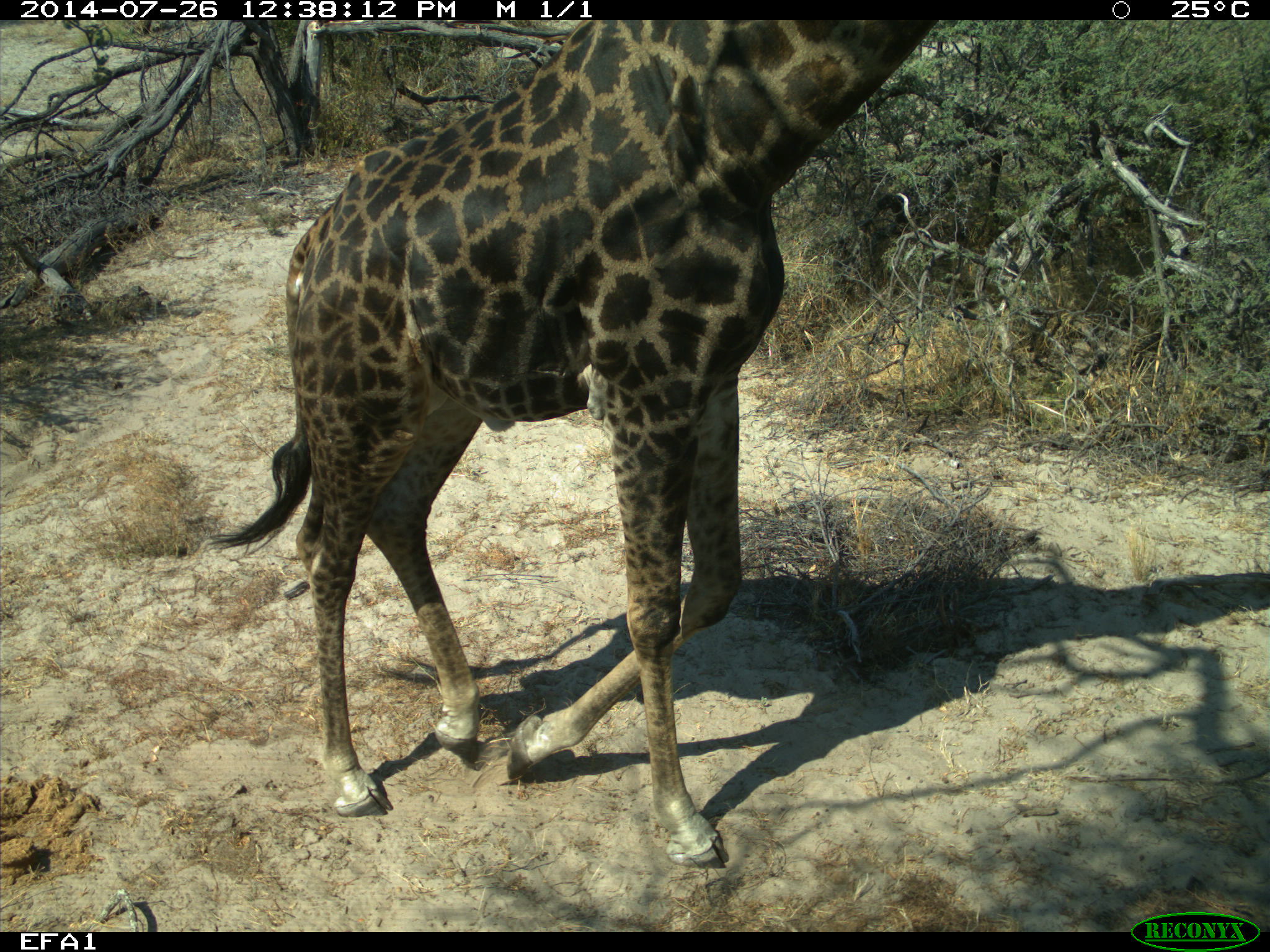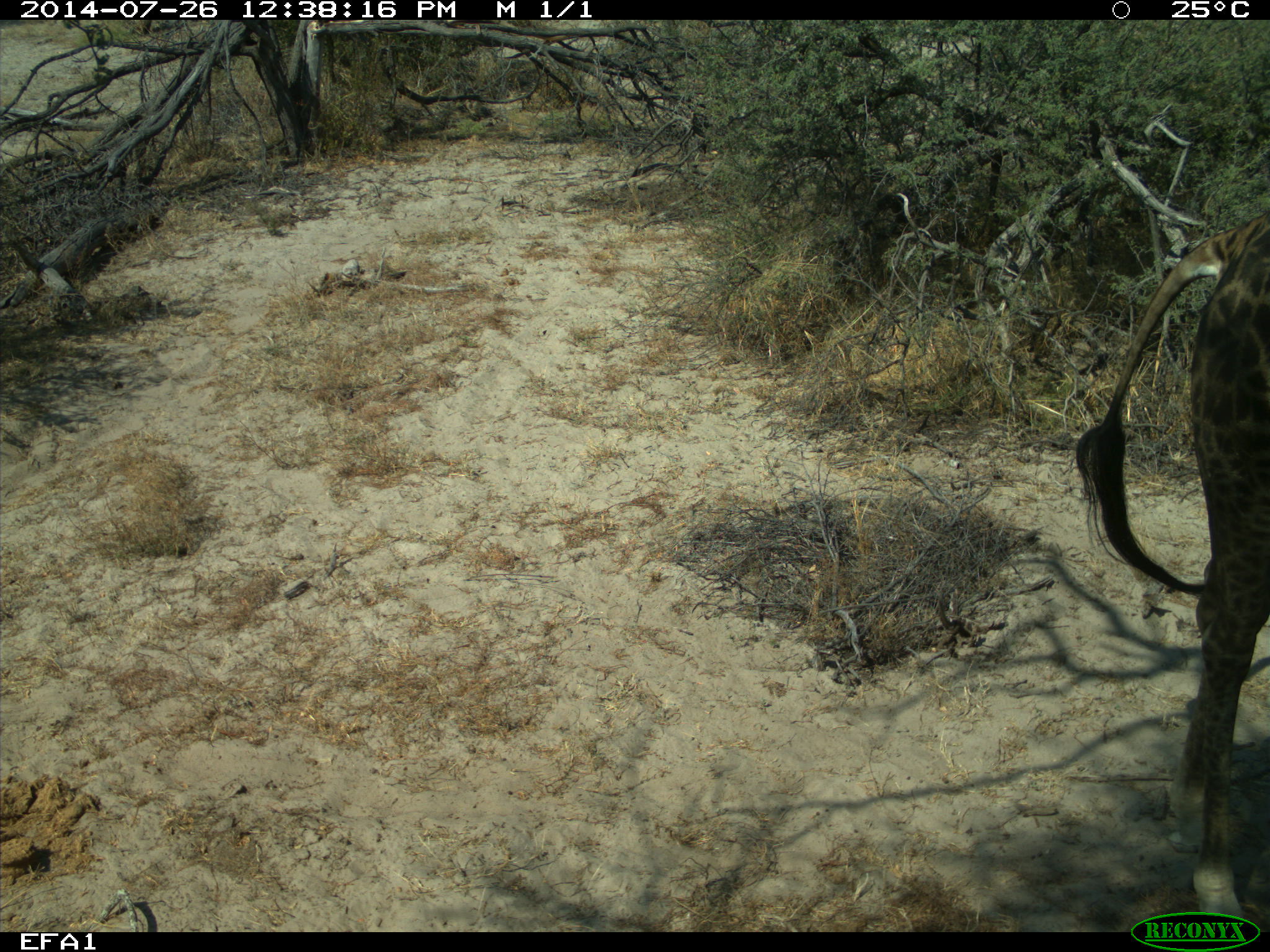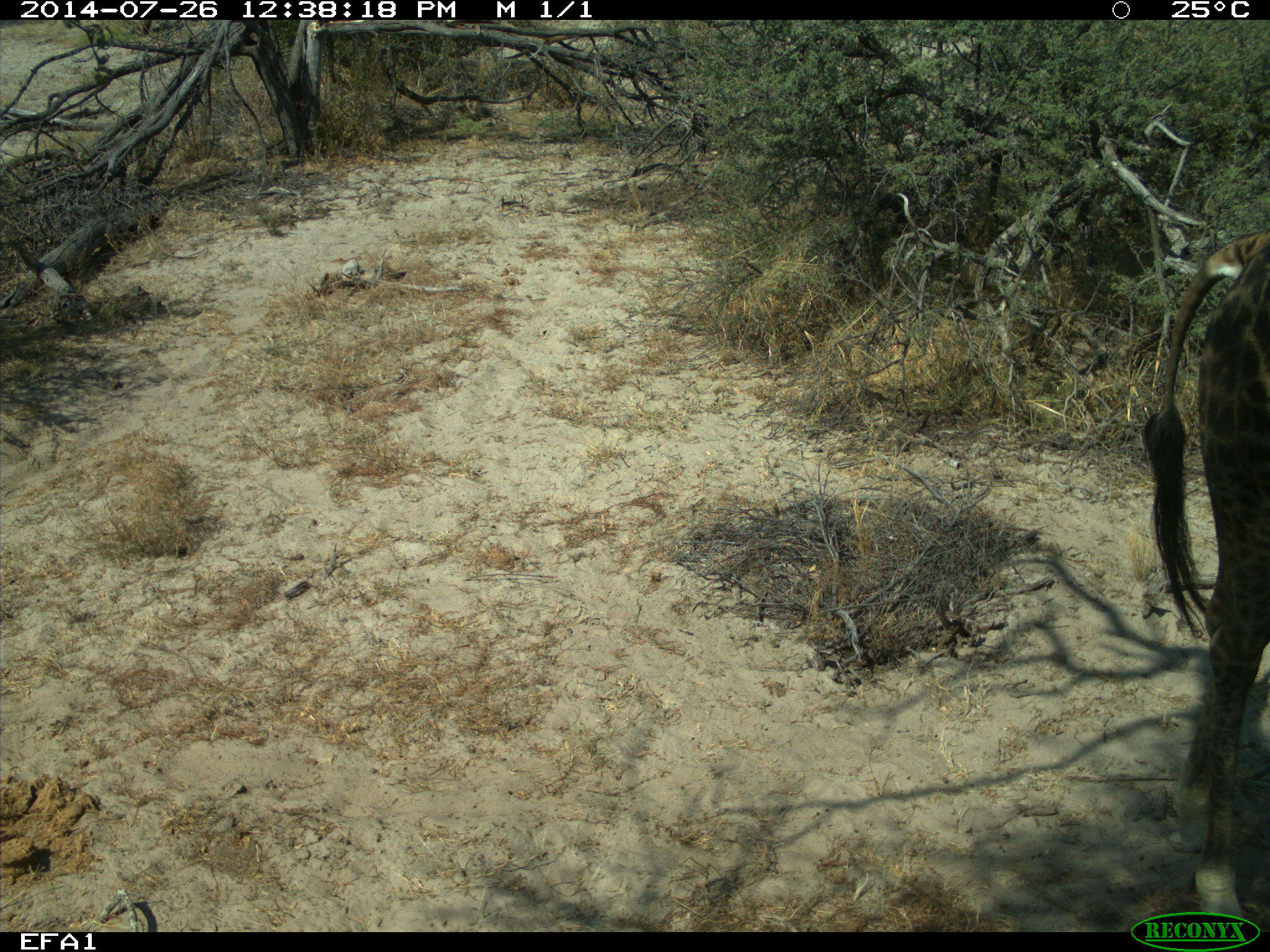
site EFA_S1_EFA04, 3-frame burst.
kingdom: Animalia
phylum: Chordata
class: Mammalia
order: Artiodactyla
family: Giraffidae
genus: Giraffa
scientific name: Giraffa camelopardalis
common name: giraffe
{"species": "giraffe (Giraffa camelopardalis)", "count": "1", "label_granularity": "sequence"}